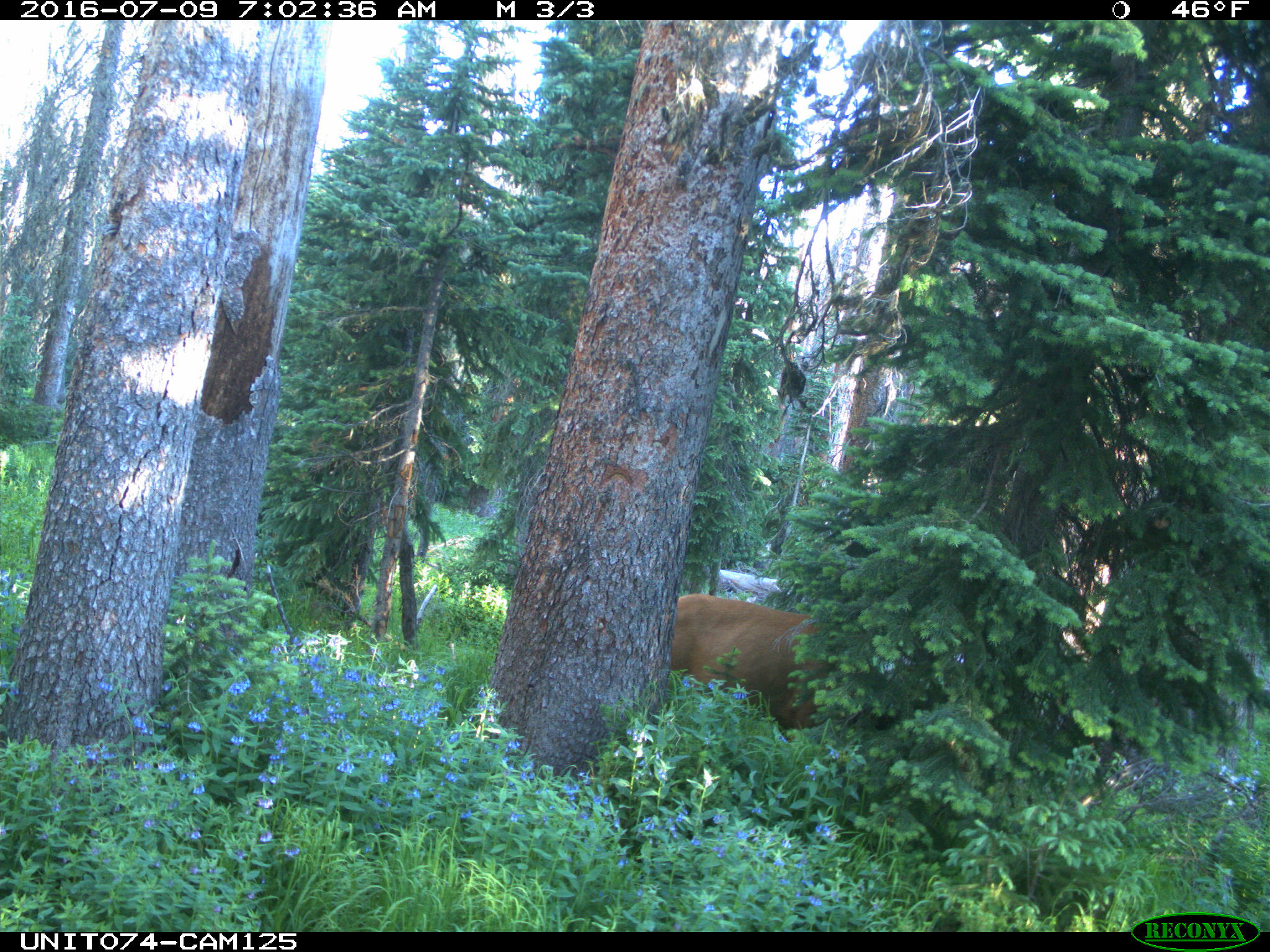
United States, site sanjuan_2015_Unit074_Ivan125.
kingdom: Animalia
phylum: Chordata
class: Mammalia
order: Artiodactyla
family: Cervidae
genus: Cervus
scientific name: Cervus elaphus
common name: red deer